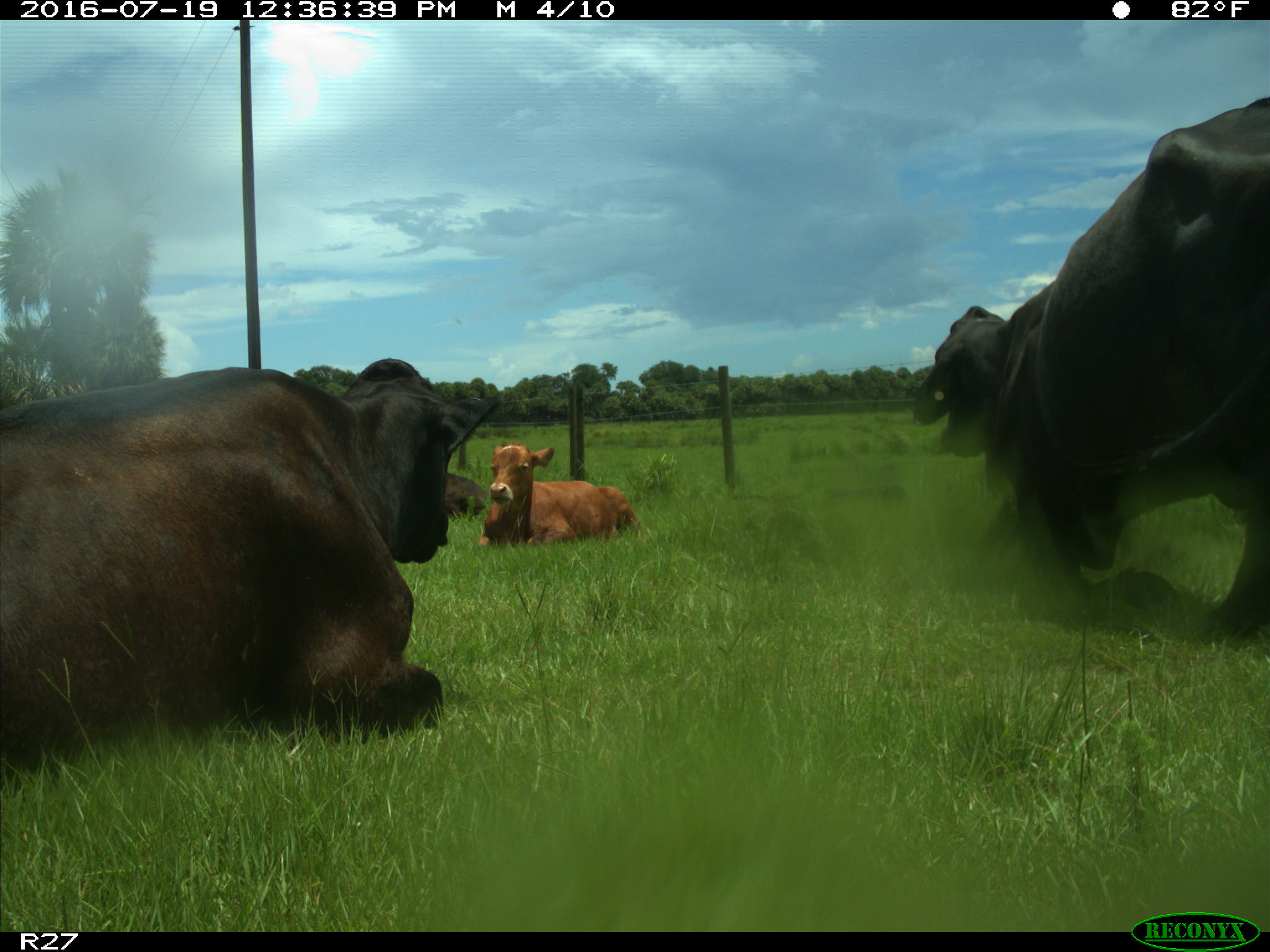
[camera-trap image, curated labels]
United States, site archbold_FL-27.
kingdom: Animalia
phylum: Chordata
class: Mammalia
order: Artiodactyla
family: Bovidae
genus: Bos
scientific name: Bos taurus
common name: domestic cow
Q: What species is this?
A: Bos taurus (domestic cow).